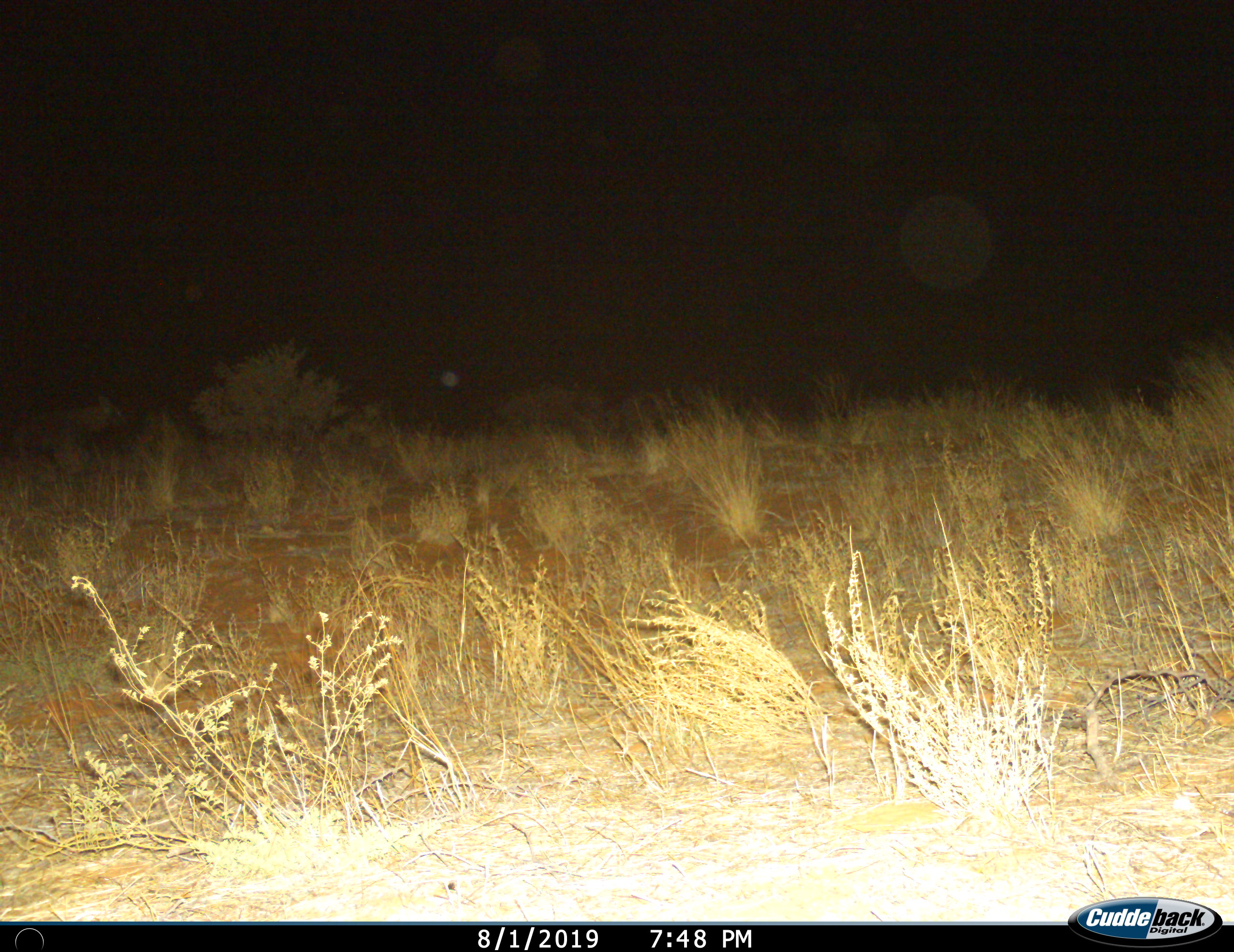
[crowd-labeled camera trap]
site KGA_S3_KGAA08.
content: unidentified animal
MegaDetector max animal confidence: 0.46